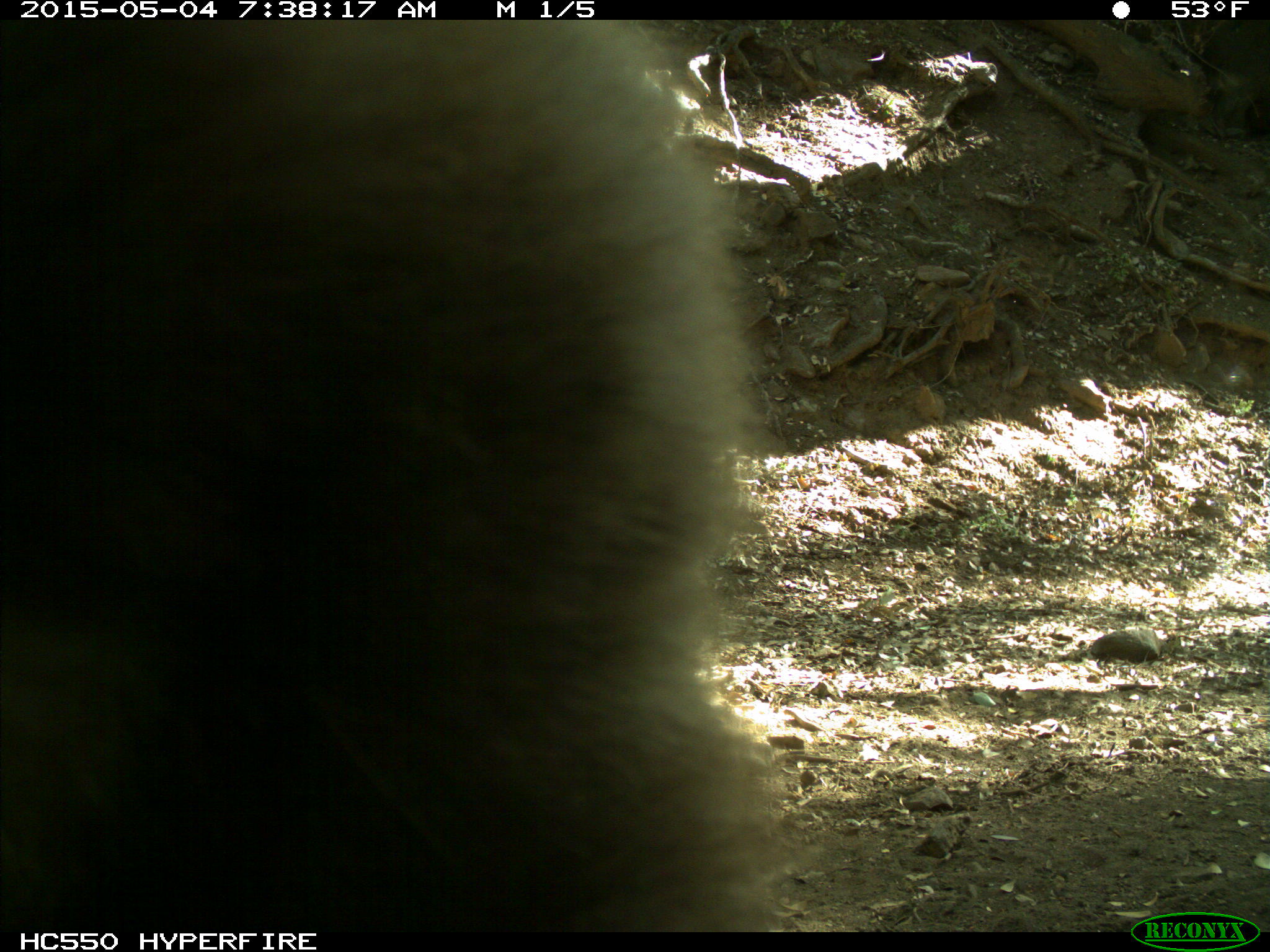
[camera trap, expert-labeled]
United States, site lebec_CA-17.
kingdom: Animalia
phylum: Chordata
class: Mammalia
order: Carnivora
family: Ursidae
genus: Ursus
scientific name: Ursus americanus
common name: american black bear